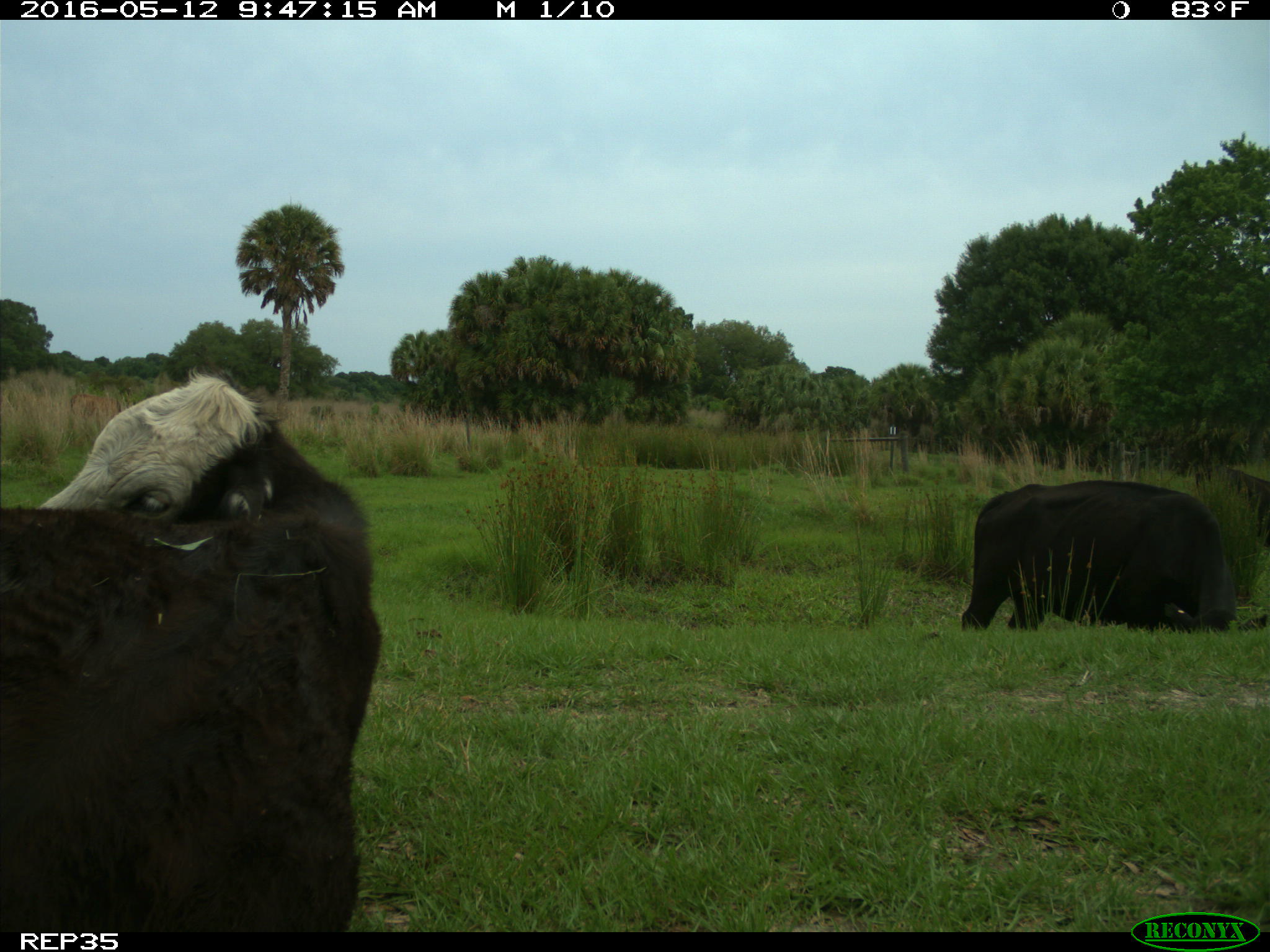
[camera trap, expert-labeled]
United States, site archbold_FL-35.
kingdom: Animalia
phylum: Chordata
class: Mammalia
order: Artiodactyla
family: Bovidae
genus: Bos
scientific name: Bos taurus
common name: domestic cow